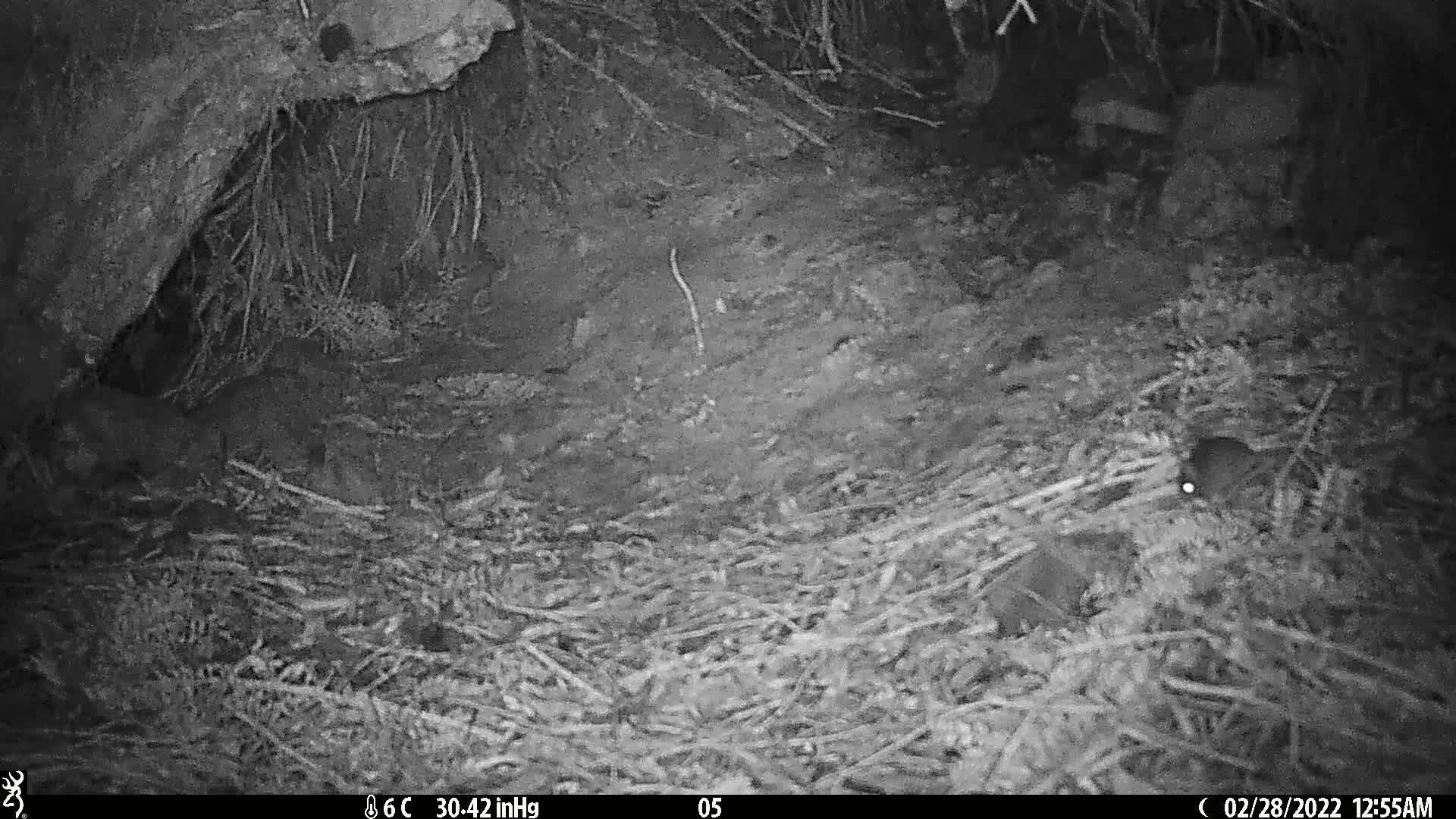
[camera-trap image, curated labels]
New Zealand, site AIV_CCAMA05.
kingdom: Animalia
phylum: Chordata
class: Mammalia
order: Rodentia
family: Muridae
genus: Mus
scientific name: Mus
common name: mouse